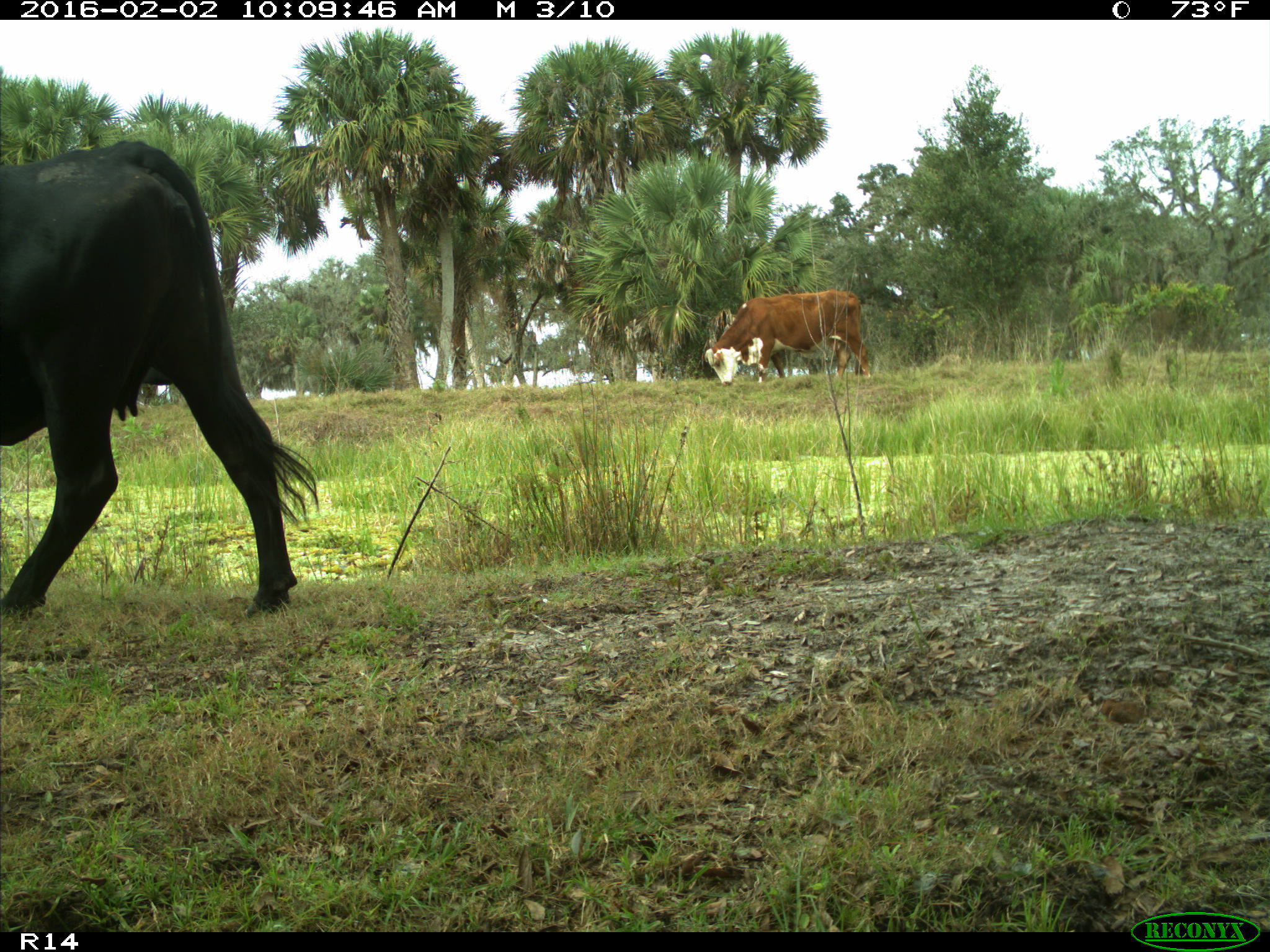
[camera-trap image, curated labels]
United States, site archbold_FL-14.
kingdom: Animalia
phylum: Chordata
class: Mammalia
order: Artiodactyla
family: Bovidae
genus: Bos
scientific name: Bos taurus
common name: domestic cow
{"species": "Bos taurus (domestic cow)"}